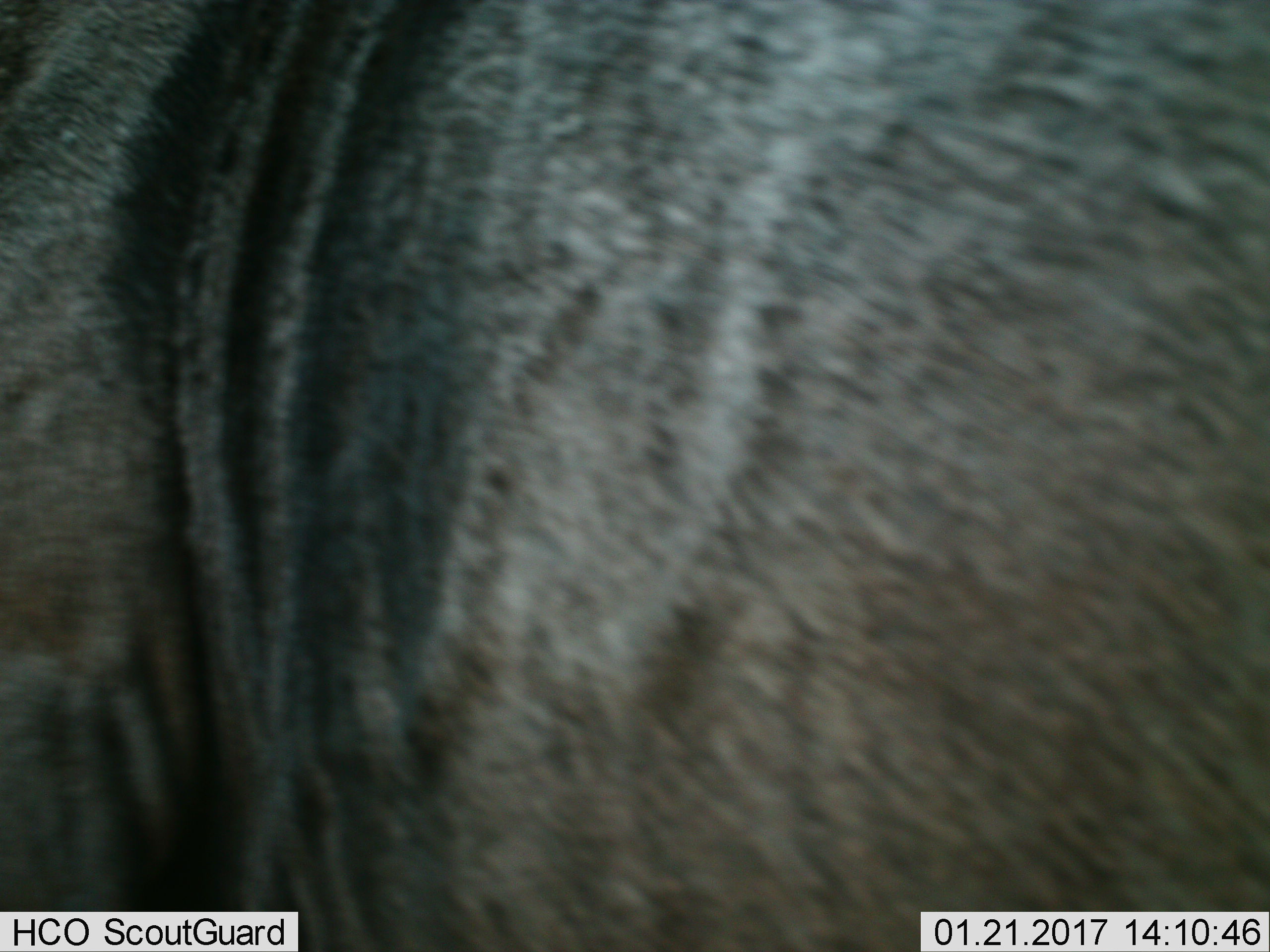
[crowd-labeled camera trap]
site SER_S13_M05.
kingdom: Animalia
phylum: Chordata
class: Mammalia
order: Artiodactyla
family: Bovidae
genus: Connochaetes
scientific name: Connochaetes taurinus taurinus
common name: blue wildebeest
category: wildebeestblue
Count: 1.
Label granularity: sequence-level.